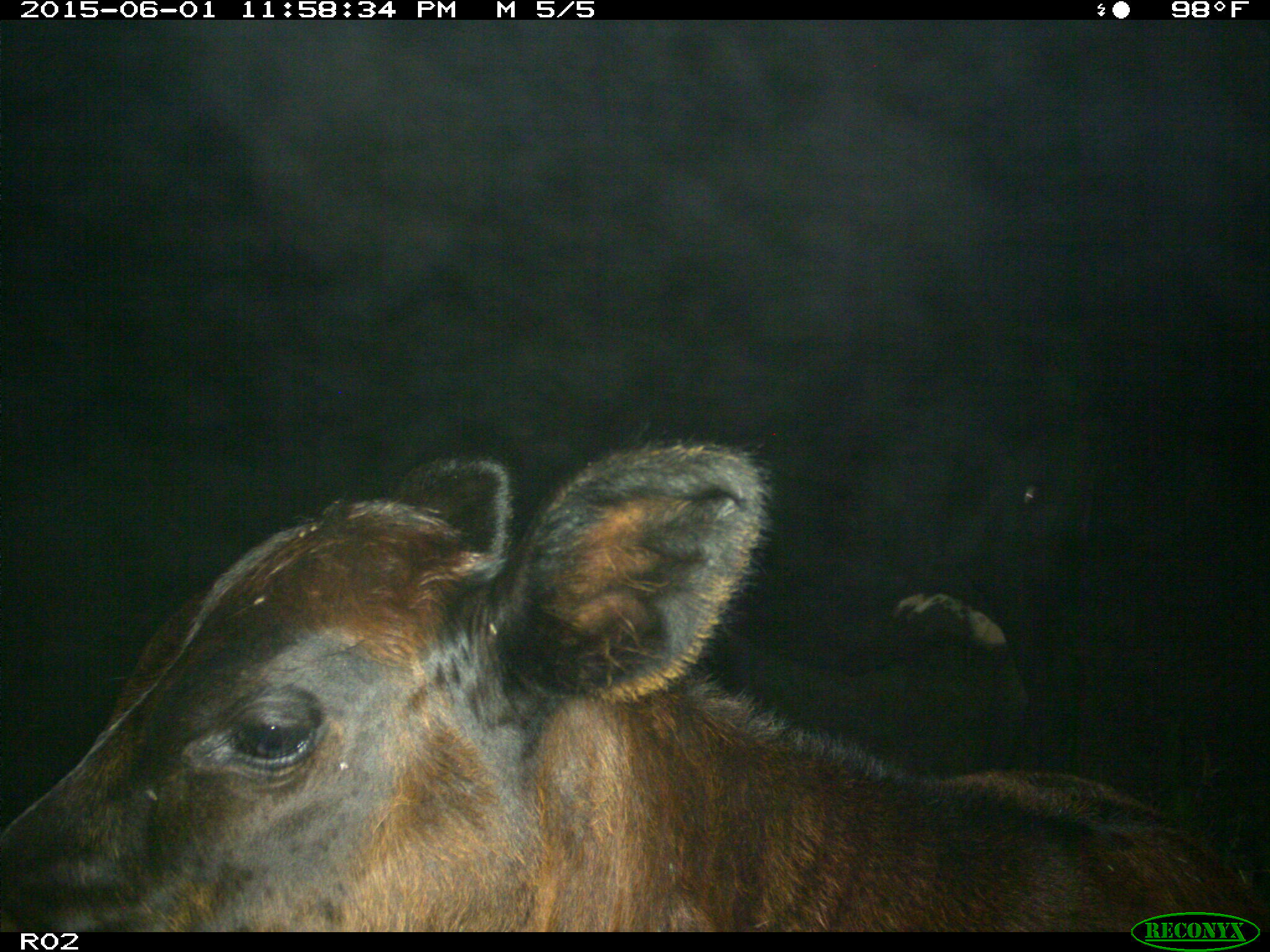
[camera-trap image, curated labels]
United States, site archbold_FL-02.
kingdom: Animalia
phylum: Chordata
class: Mammalia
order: Artiodactyla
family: Bovidae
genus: Bos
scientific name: Bos taurus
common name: domestic cow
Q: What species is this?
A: Bos taurus (domestic cow).